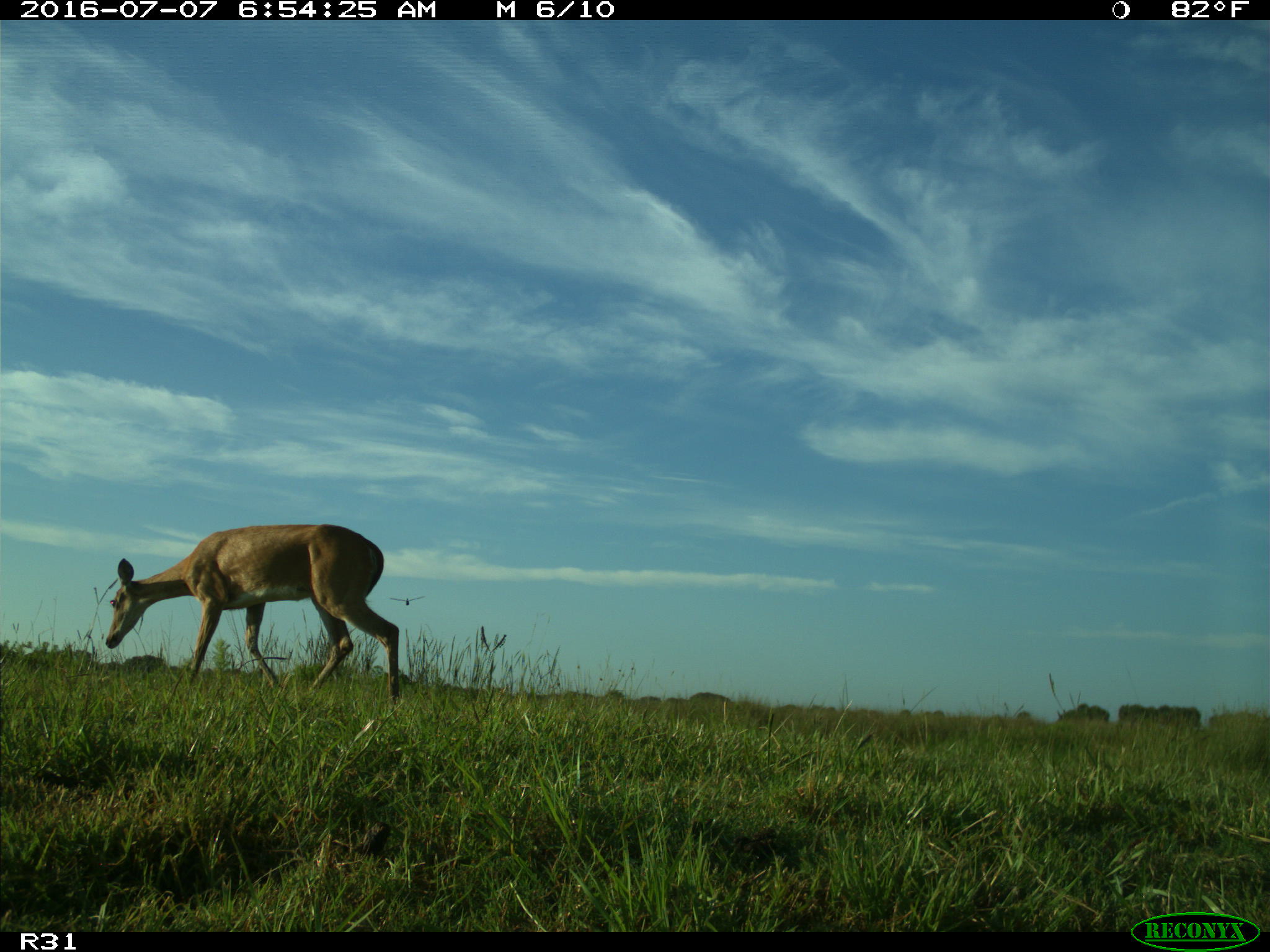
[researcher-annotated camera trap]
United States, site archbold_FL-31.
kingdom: Animalia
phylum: Chordata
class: Mammalia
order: Artiodactyla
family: Cervidae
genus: Odocoileus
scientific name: Odocoileus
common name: deer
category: unidentified deer